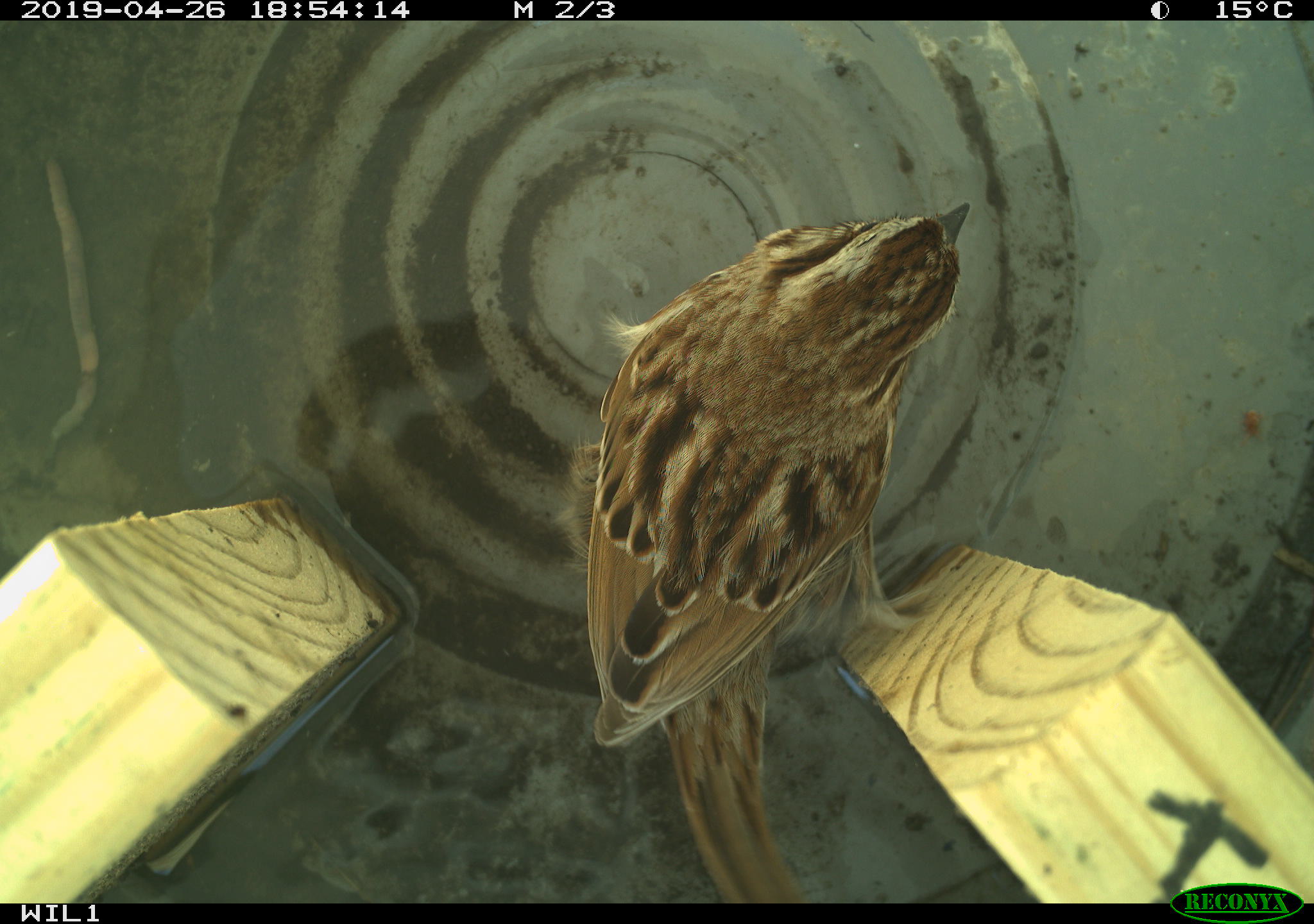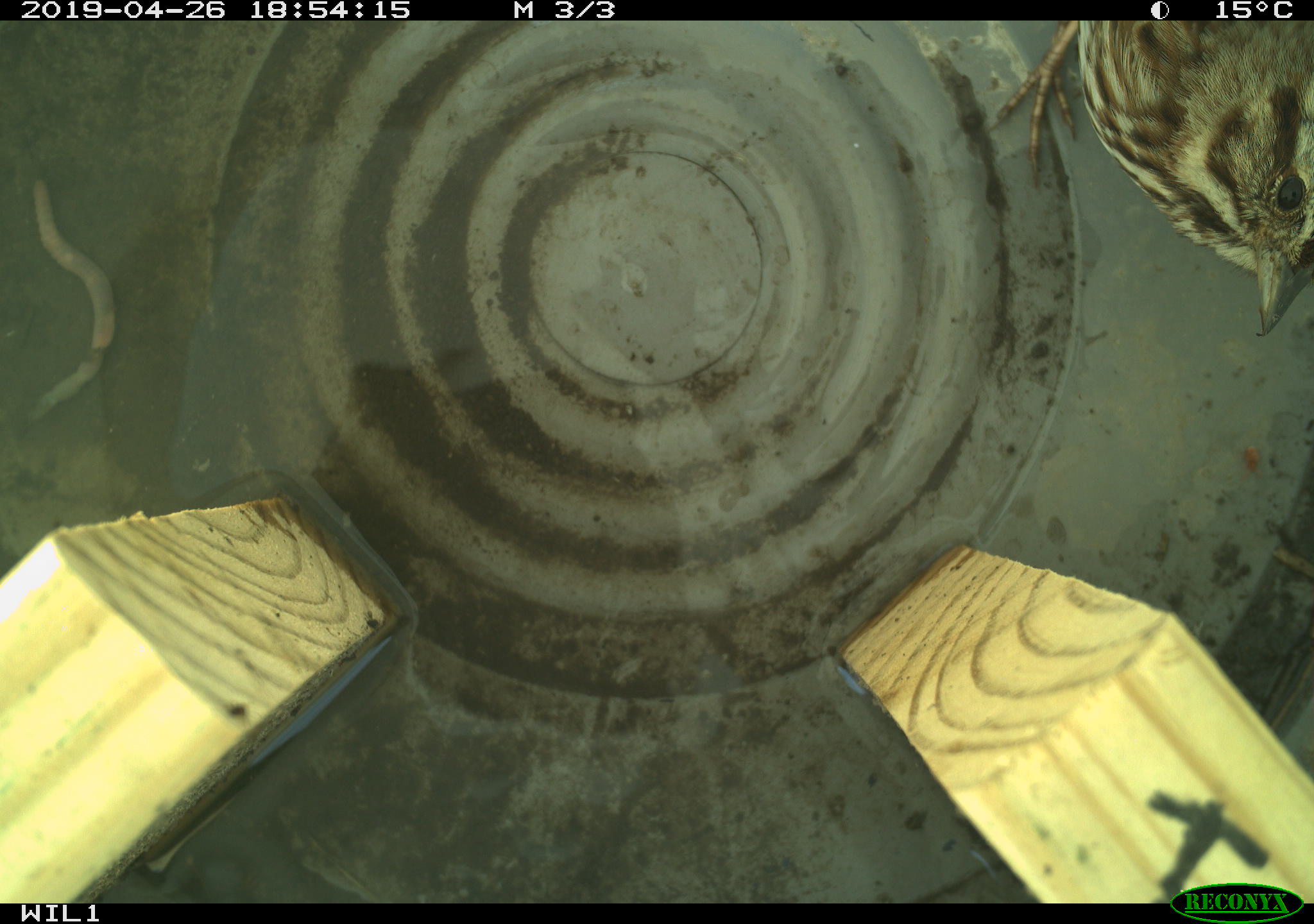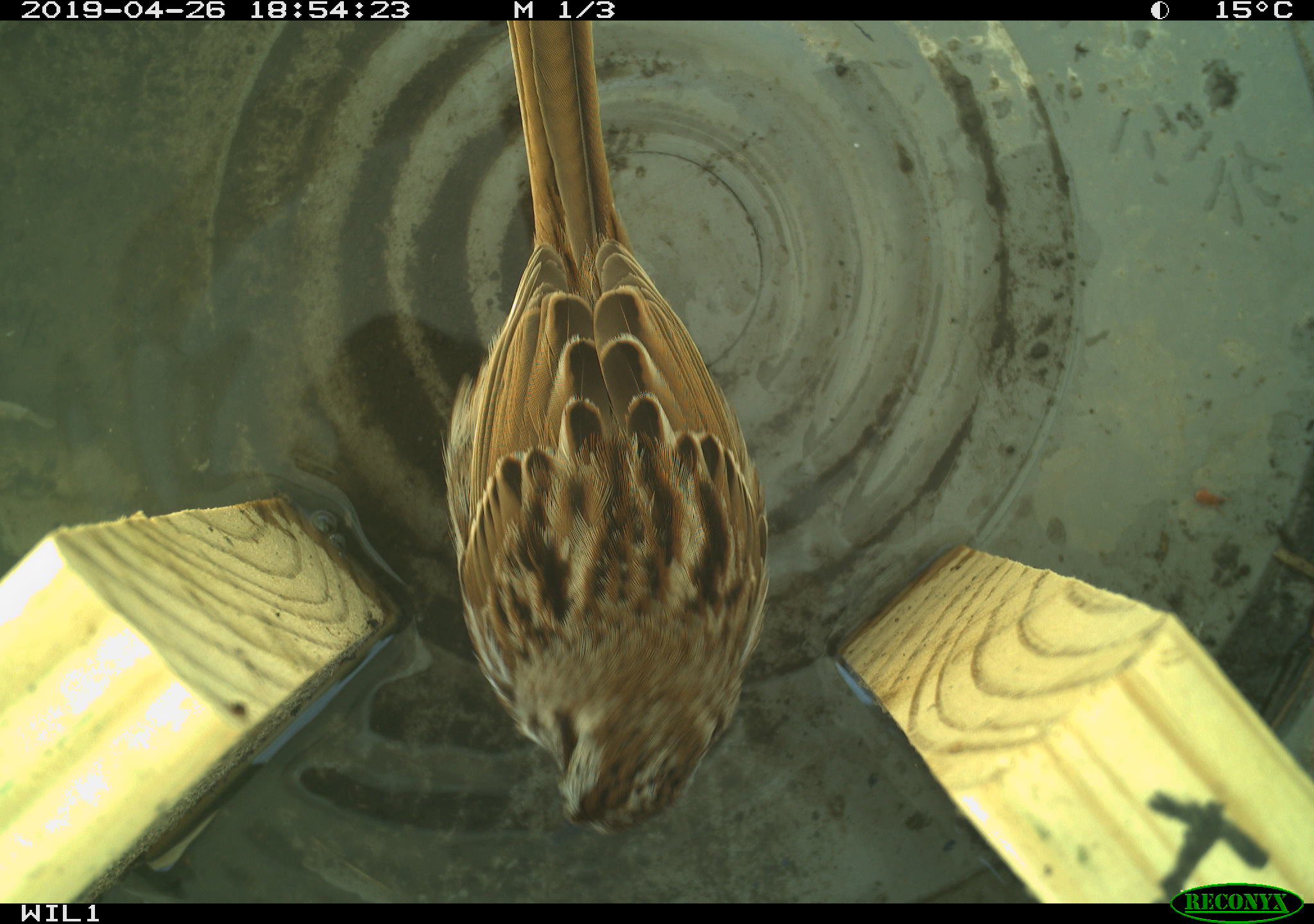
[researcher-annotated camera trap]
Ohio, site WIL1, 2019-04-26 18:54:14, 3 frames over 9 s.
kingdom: Animalia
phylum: Chordata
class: Aves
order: Passeriformes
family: Passerellidae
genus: Melospiza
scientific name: Melospiza melodia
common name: song sparrow